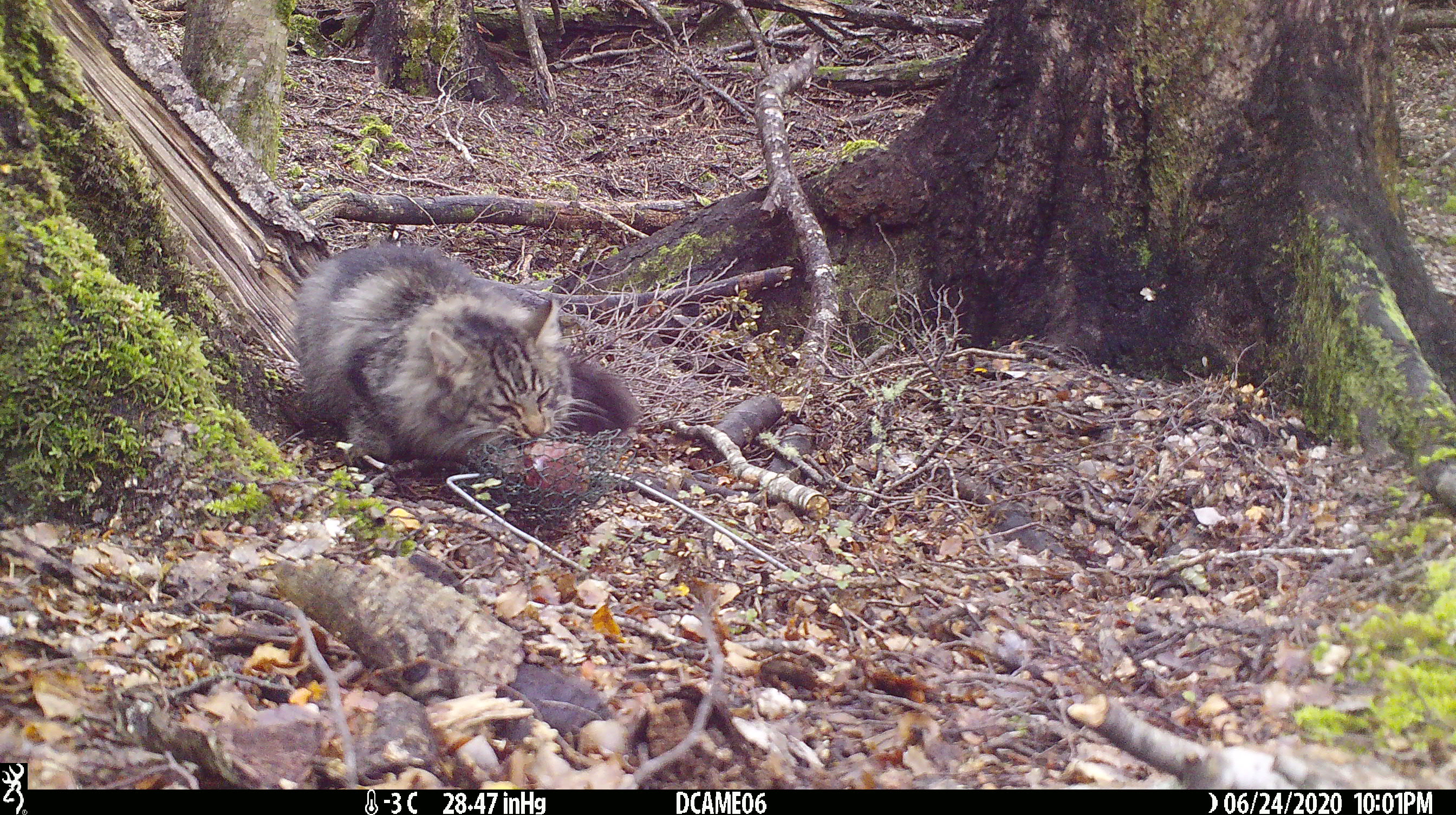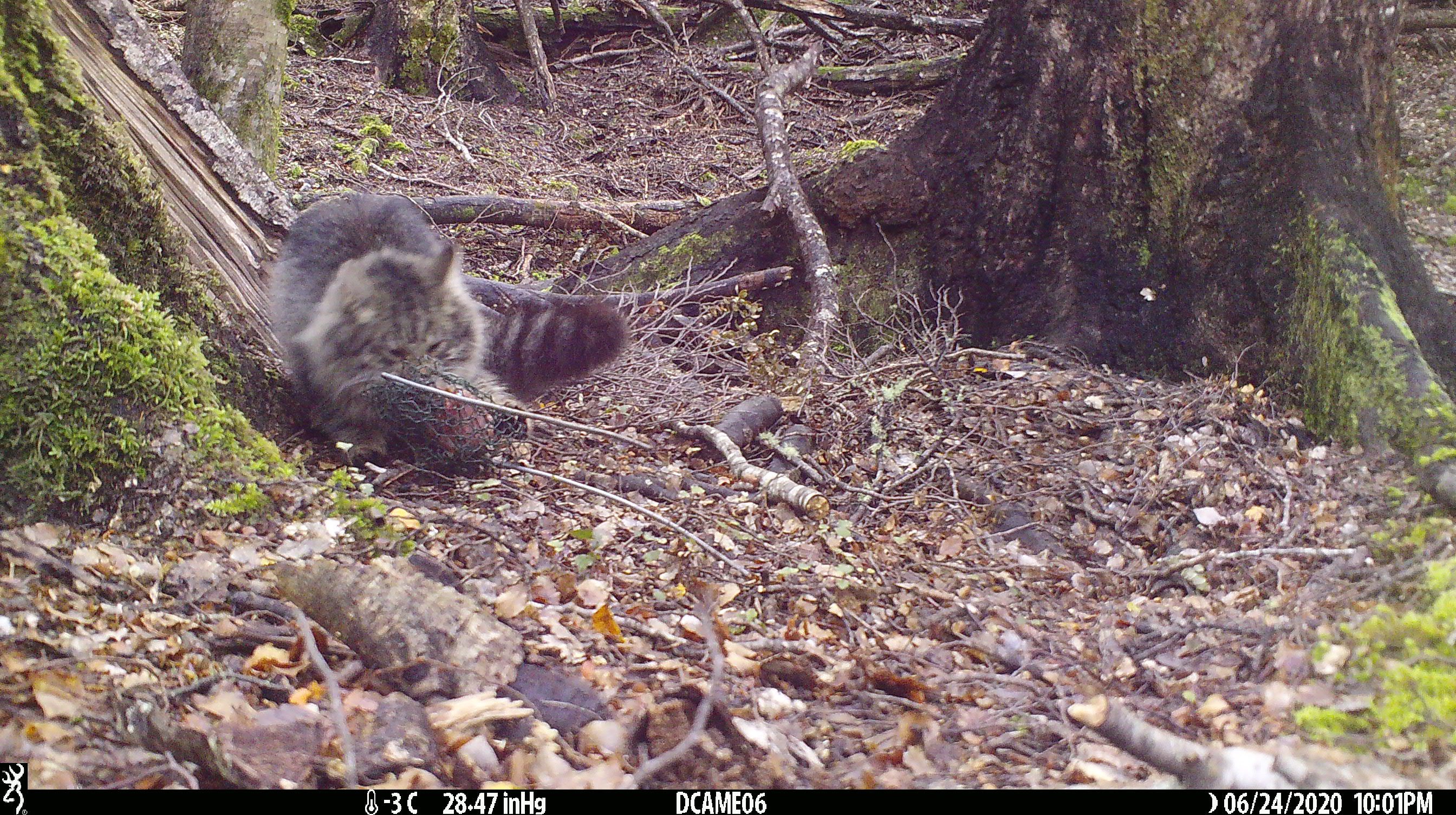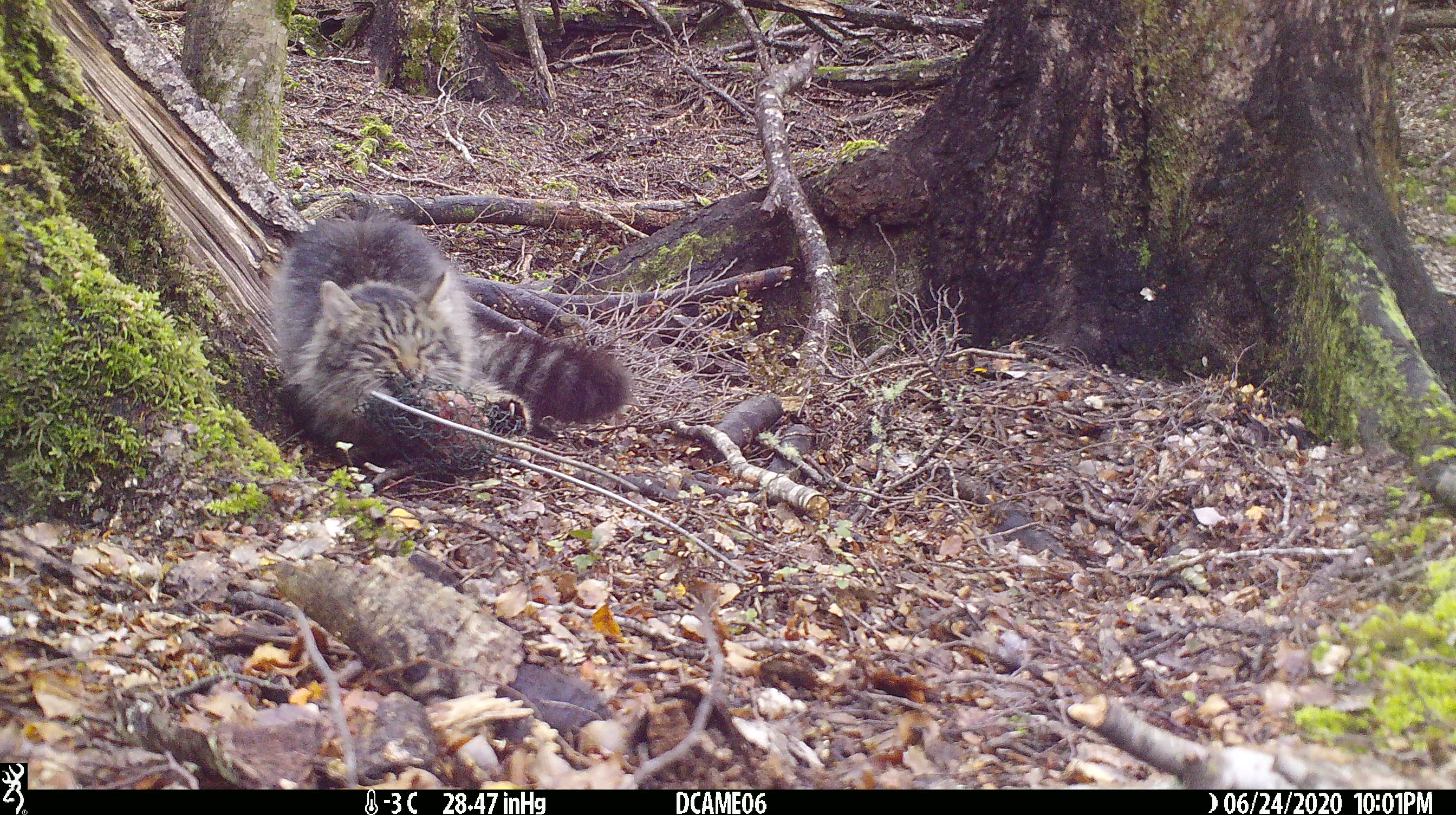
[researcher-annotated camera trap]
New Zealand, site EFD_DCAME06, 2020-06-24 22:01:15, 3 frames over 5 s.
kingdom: Animalia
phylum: Chordata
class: Mammalia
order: Carnivora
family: Felidae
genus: Felis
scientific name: Felis catus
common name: domestic cat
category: cat